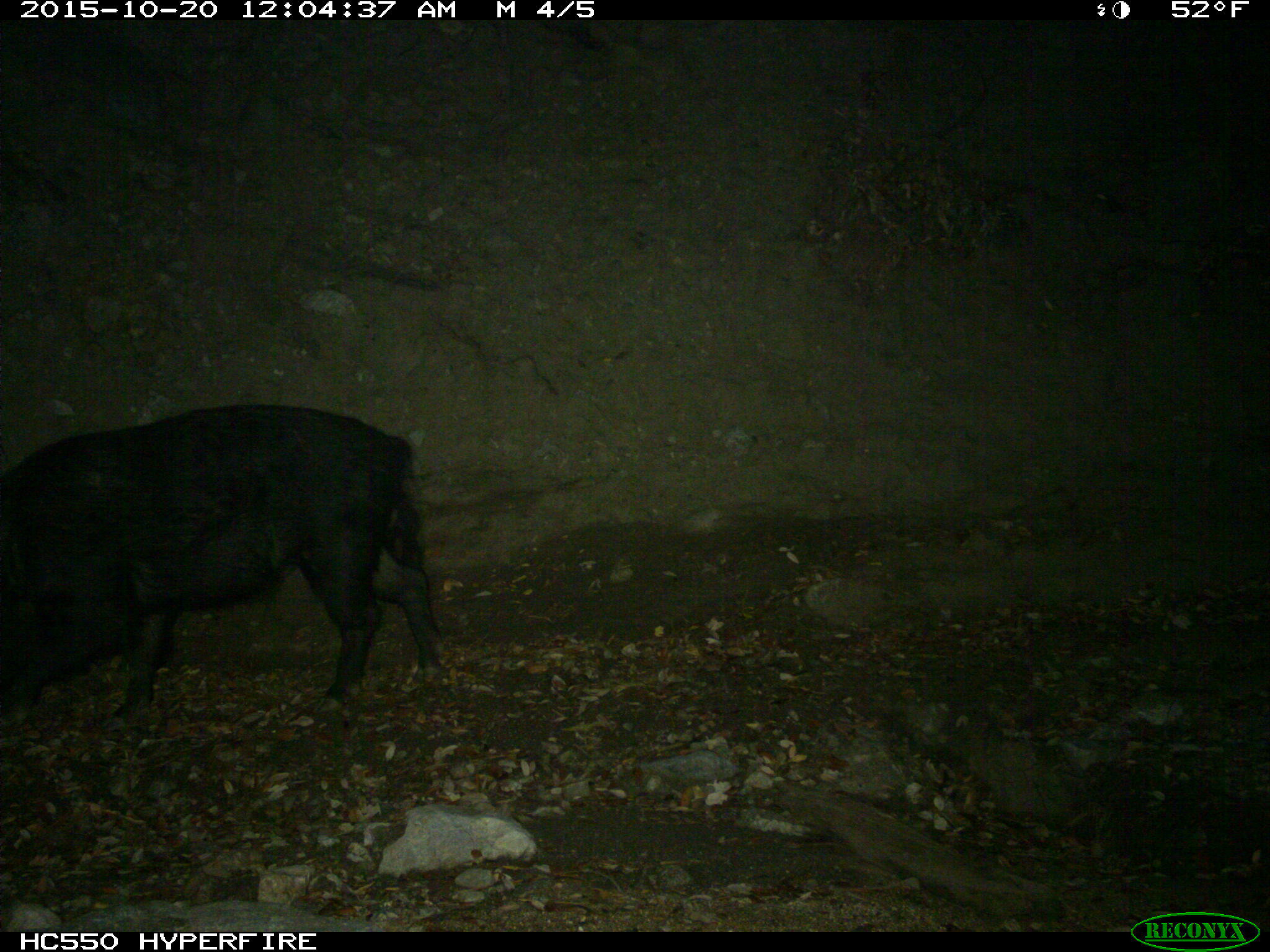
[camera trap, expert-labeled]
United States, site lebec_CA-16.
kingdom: Animalia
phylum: Chordata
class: Mammalia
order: Artiodactyla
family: Suidae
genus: Sus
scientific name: Sus scrofa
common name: wild boar